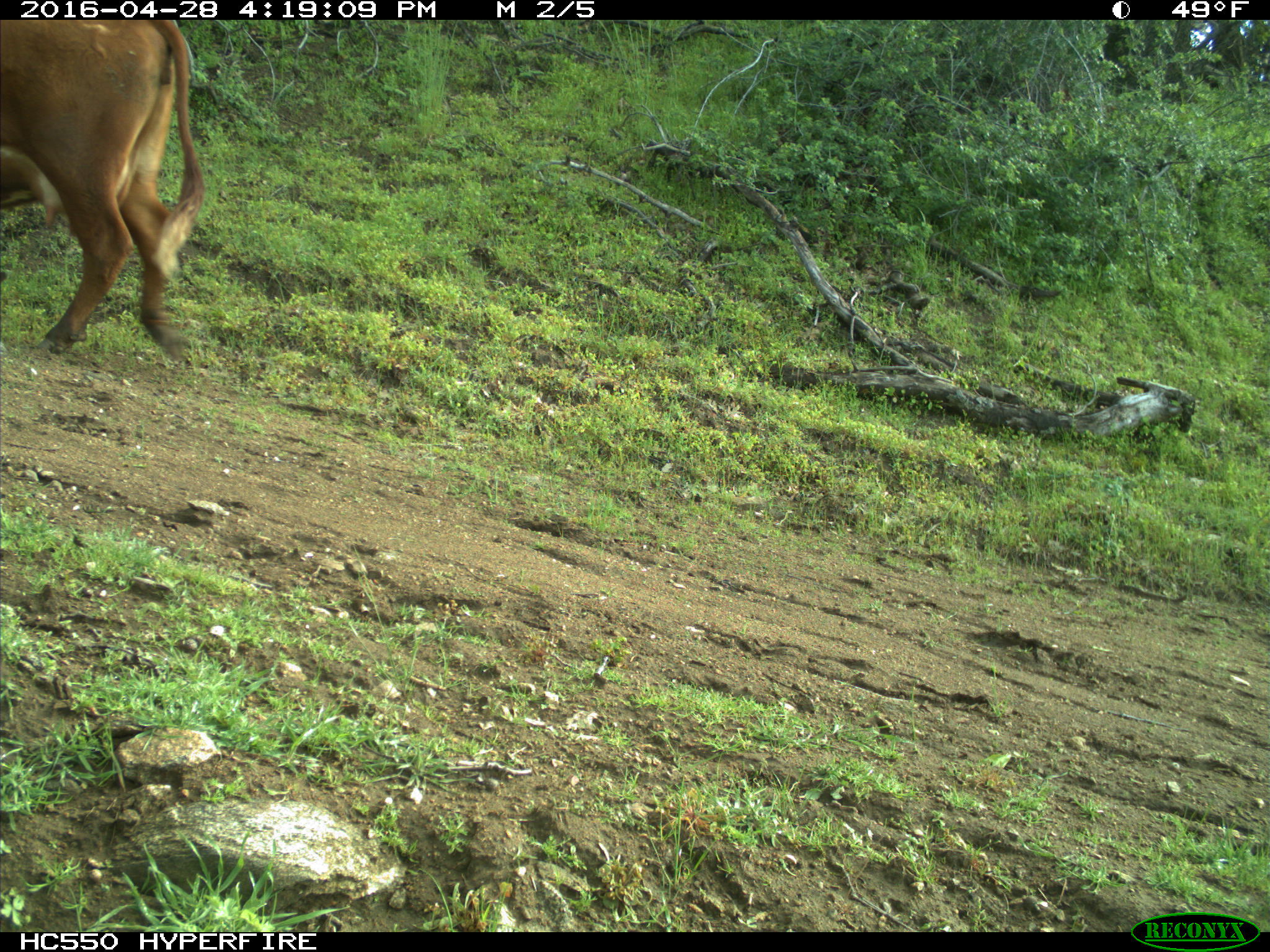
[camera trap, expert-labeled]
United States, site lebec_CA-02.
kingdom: Animalia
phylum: Chordata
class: Mammalia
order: Artiodactyla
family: Bovidae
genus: Bos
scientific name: Bos taurus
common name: domestic cow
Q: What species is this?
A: Bos taurus (domestic cow).